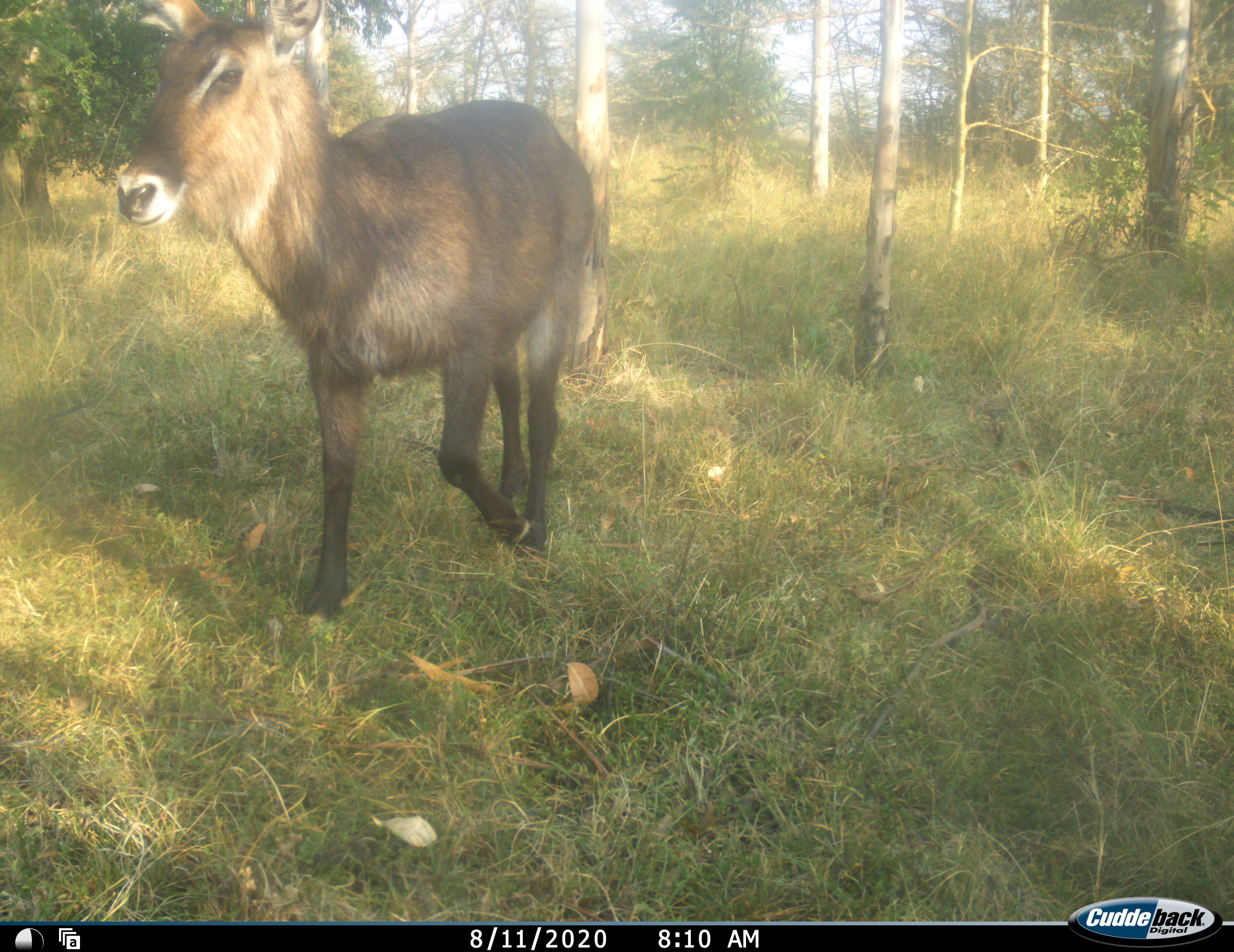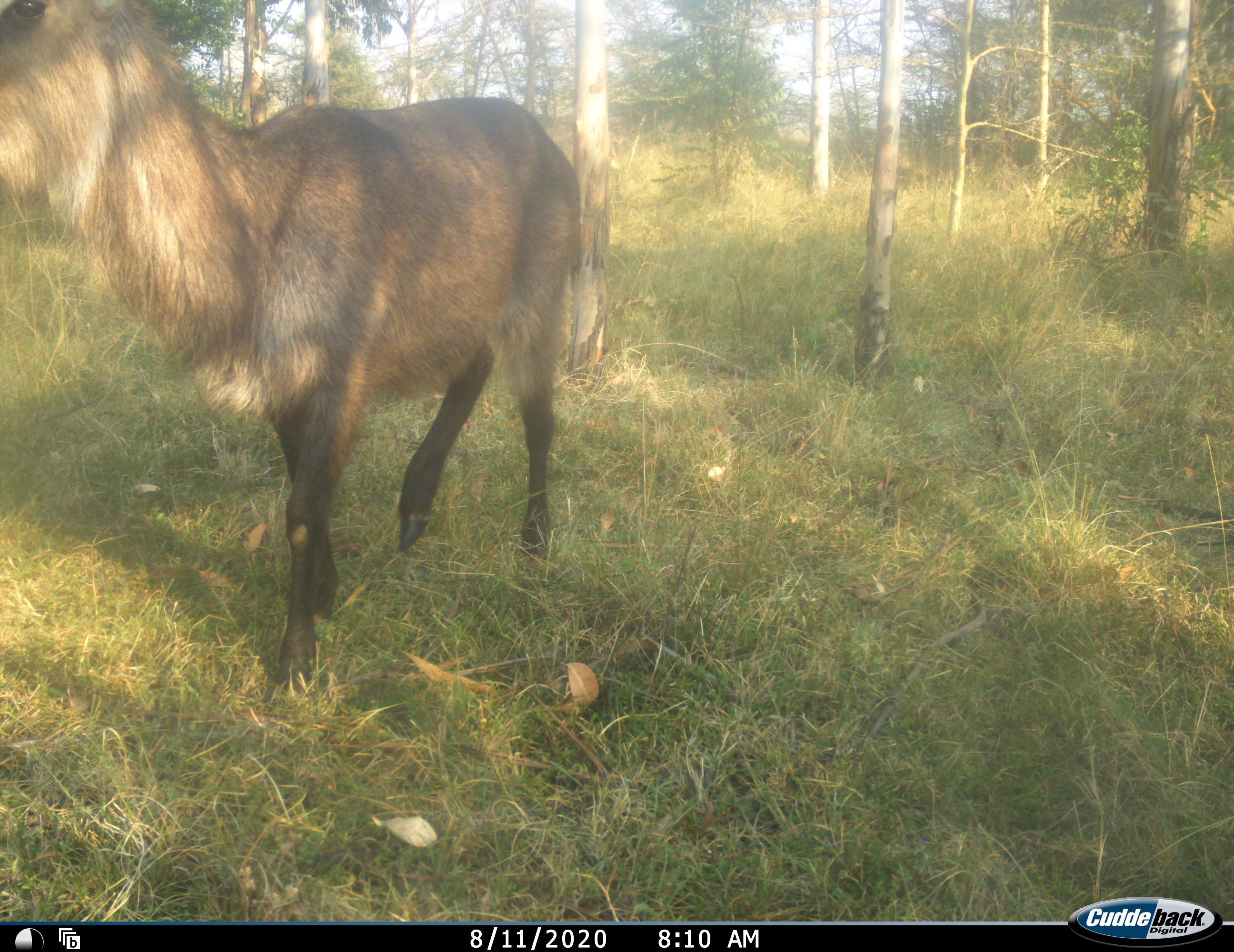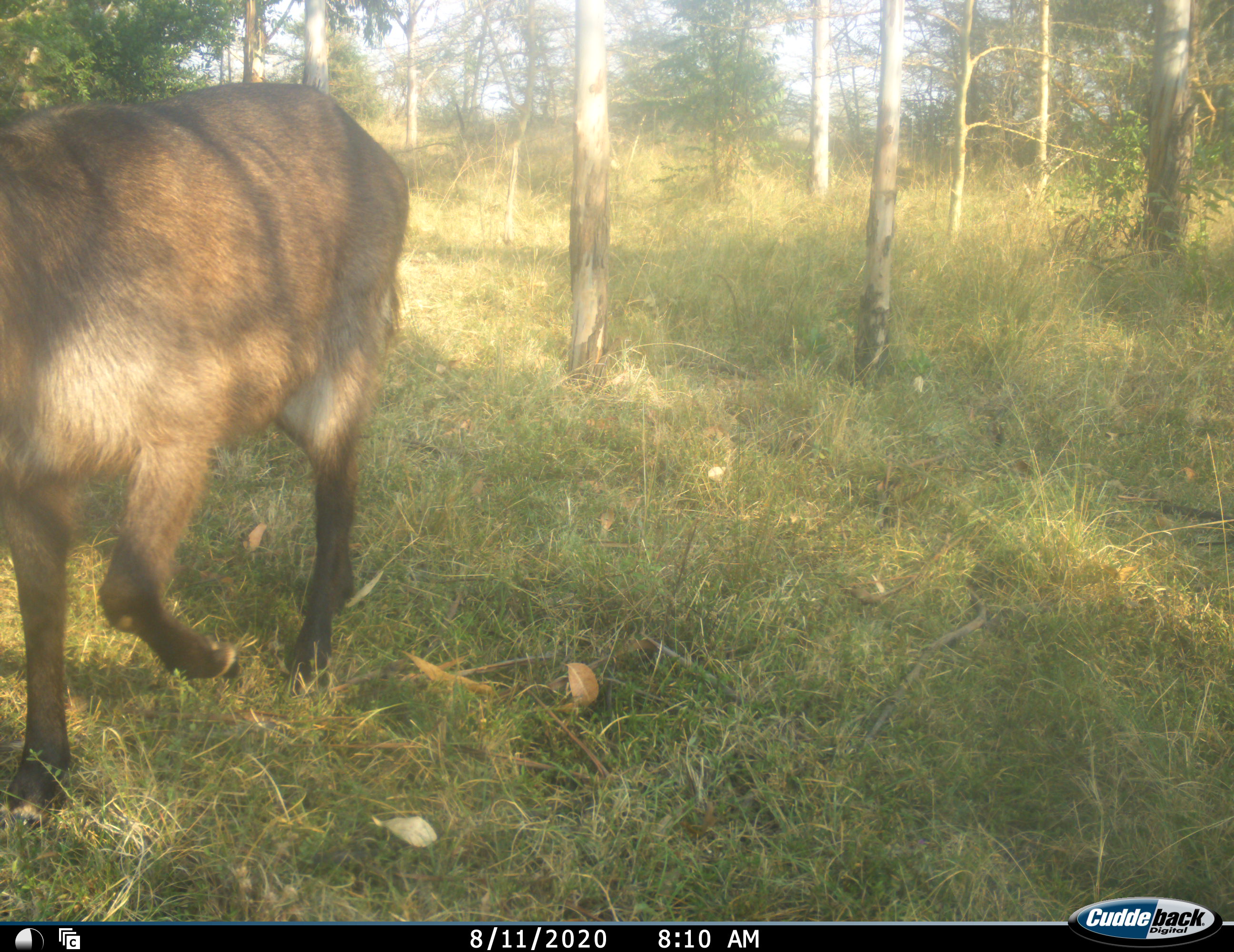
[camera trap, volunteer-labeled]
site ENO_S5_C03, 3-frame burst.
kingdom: Animalia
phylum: Chordata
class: Mammalia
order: Artiodactyla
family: Bovidae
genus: Kobus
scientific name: Kobus ellipsiprymnus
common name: waterbuck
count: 1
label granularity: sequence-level